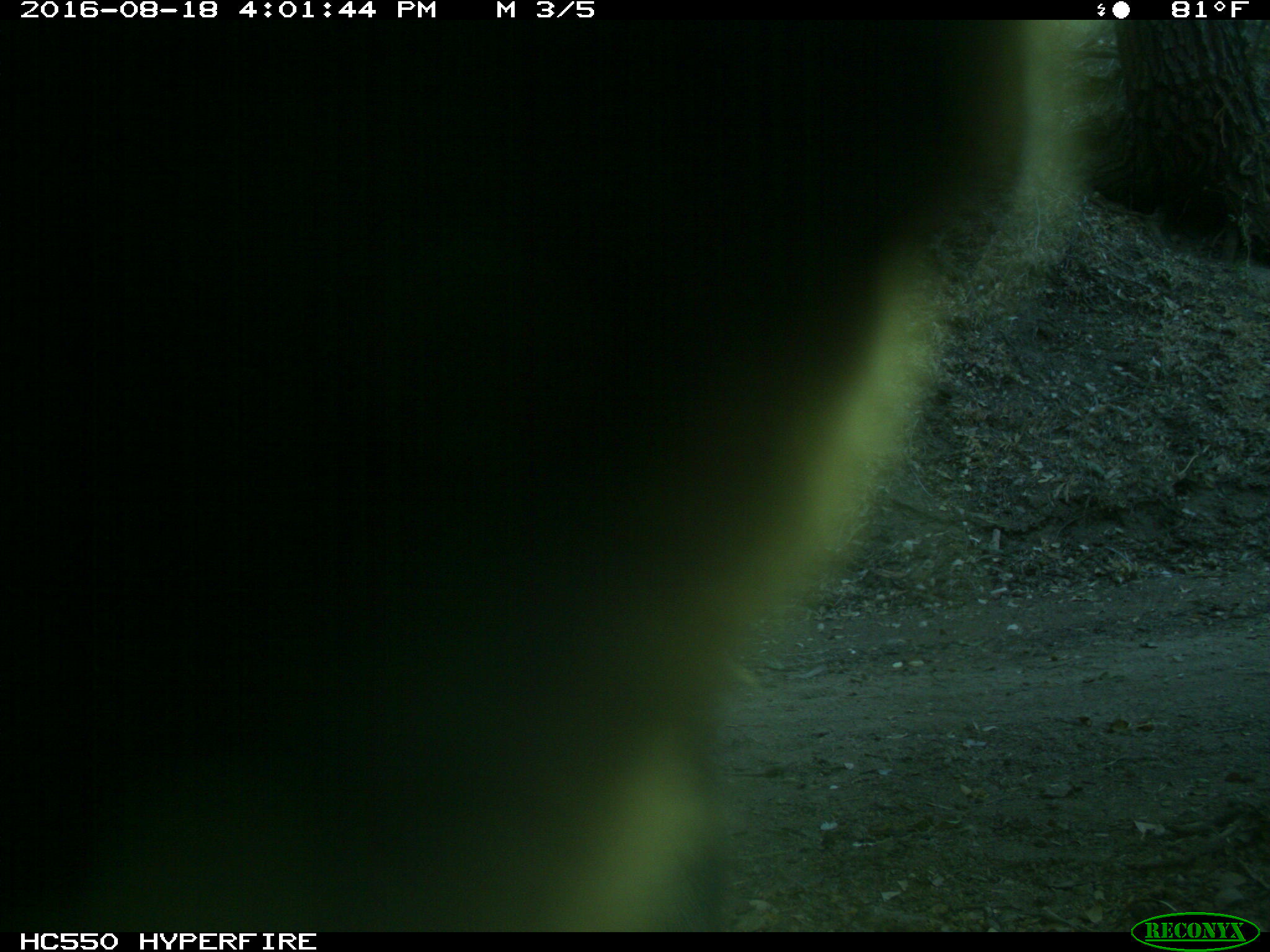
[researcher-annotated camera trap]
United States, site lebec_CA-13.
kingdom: Animalia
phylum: Chordata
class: Mammalia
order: Carnivora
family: Ursidae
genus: Ursus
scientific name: Ursus americanus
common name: american black bear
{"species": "Ursus americanus (american black bear)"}